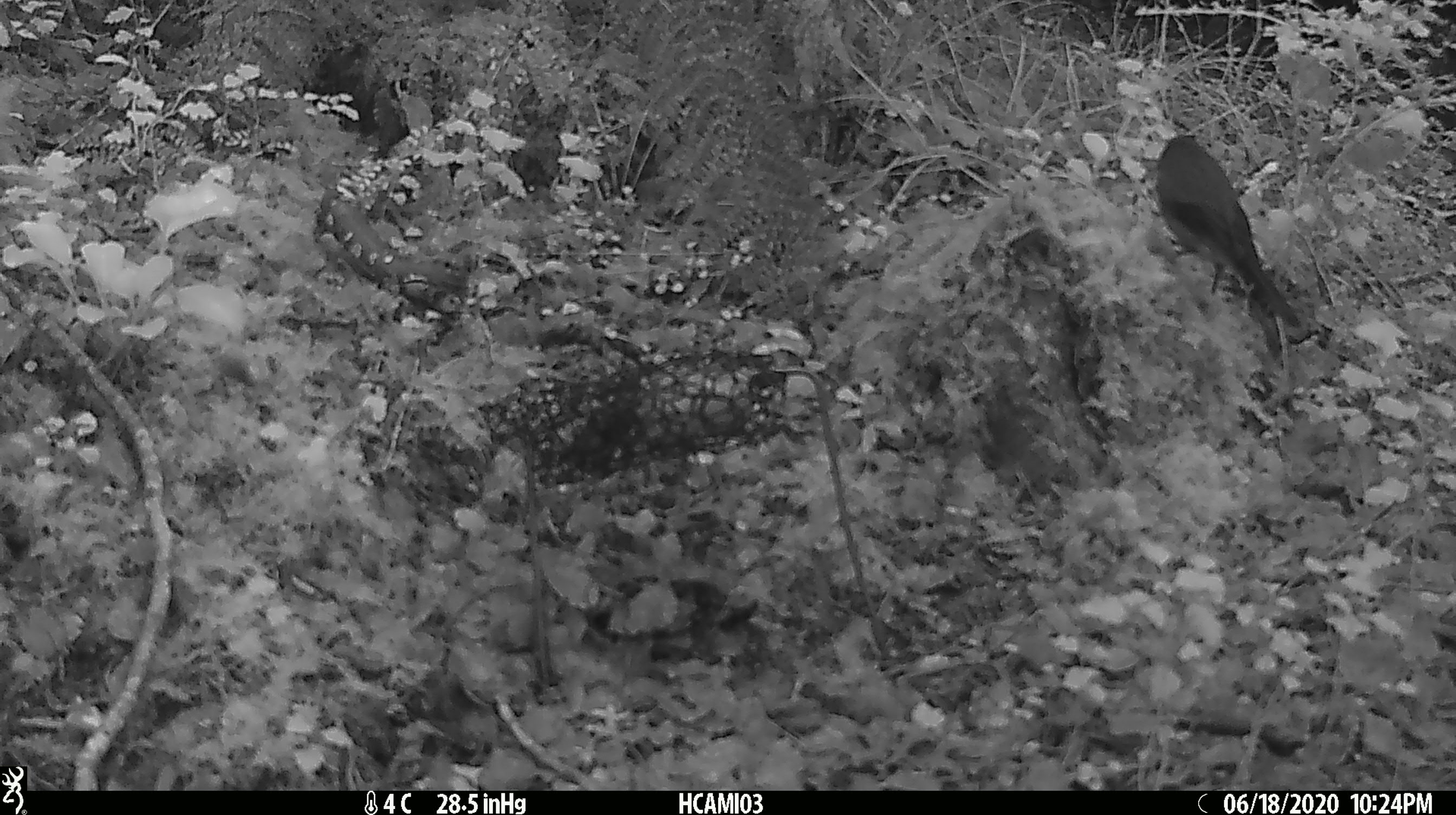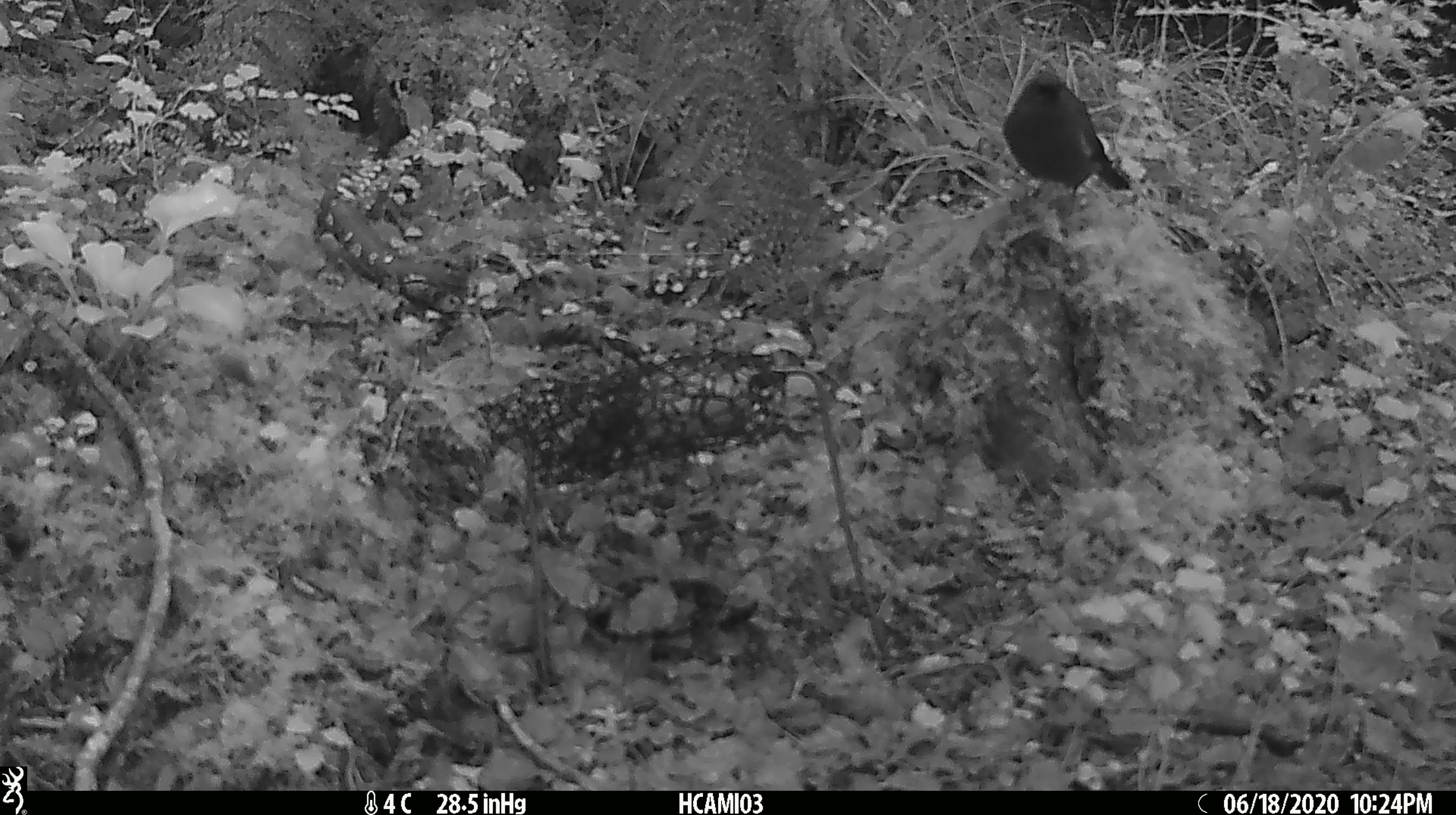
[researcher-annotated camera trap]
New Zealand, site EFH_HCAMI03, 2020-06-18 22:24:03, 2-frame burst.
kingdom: Animalia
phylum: Chordata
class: Aves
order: Passeriformes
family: Petroicidae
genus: Petroica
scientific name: Petroica australis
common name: new zealand robin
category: robin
Robin (new zealand robin) (Petroica australis).